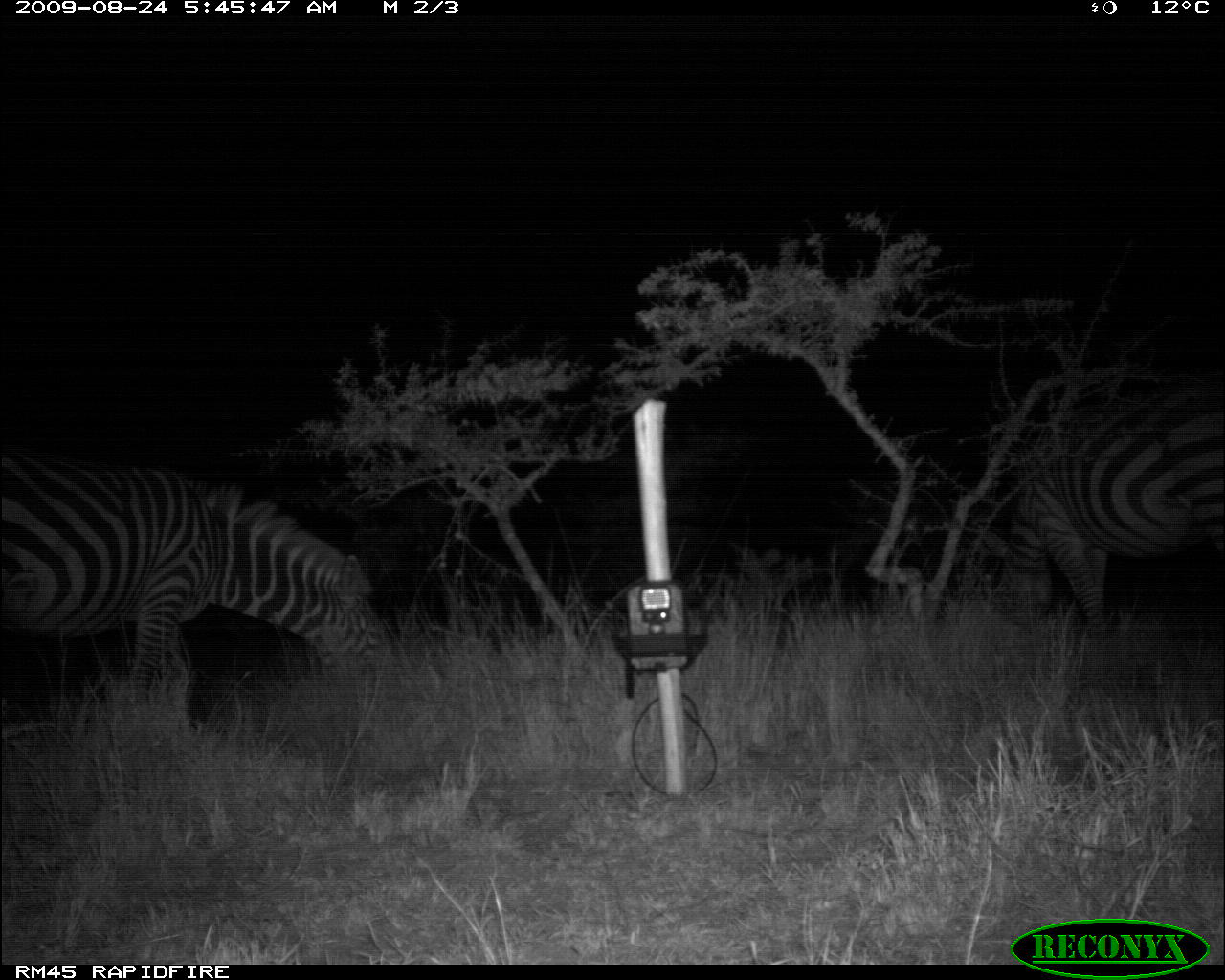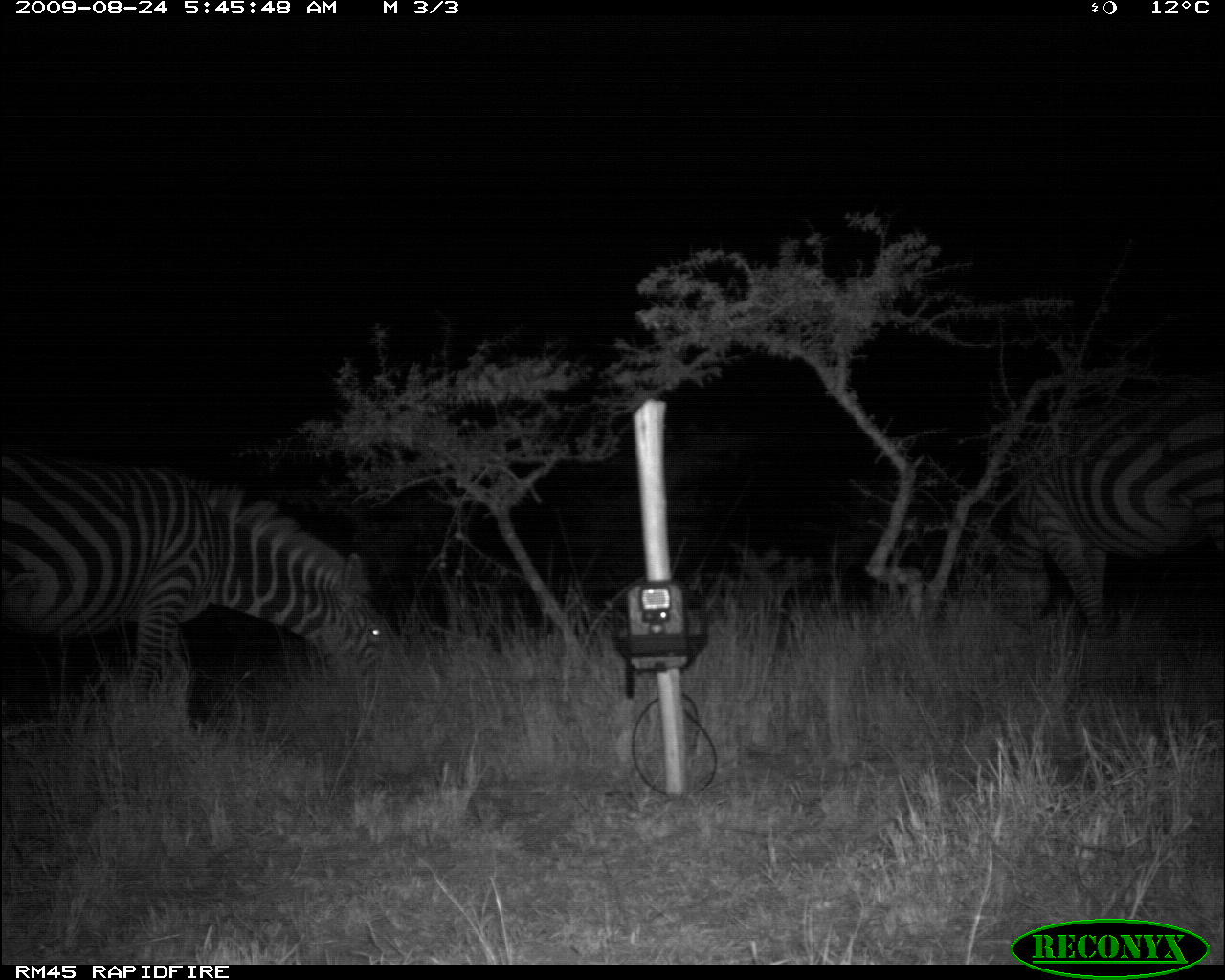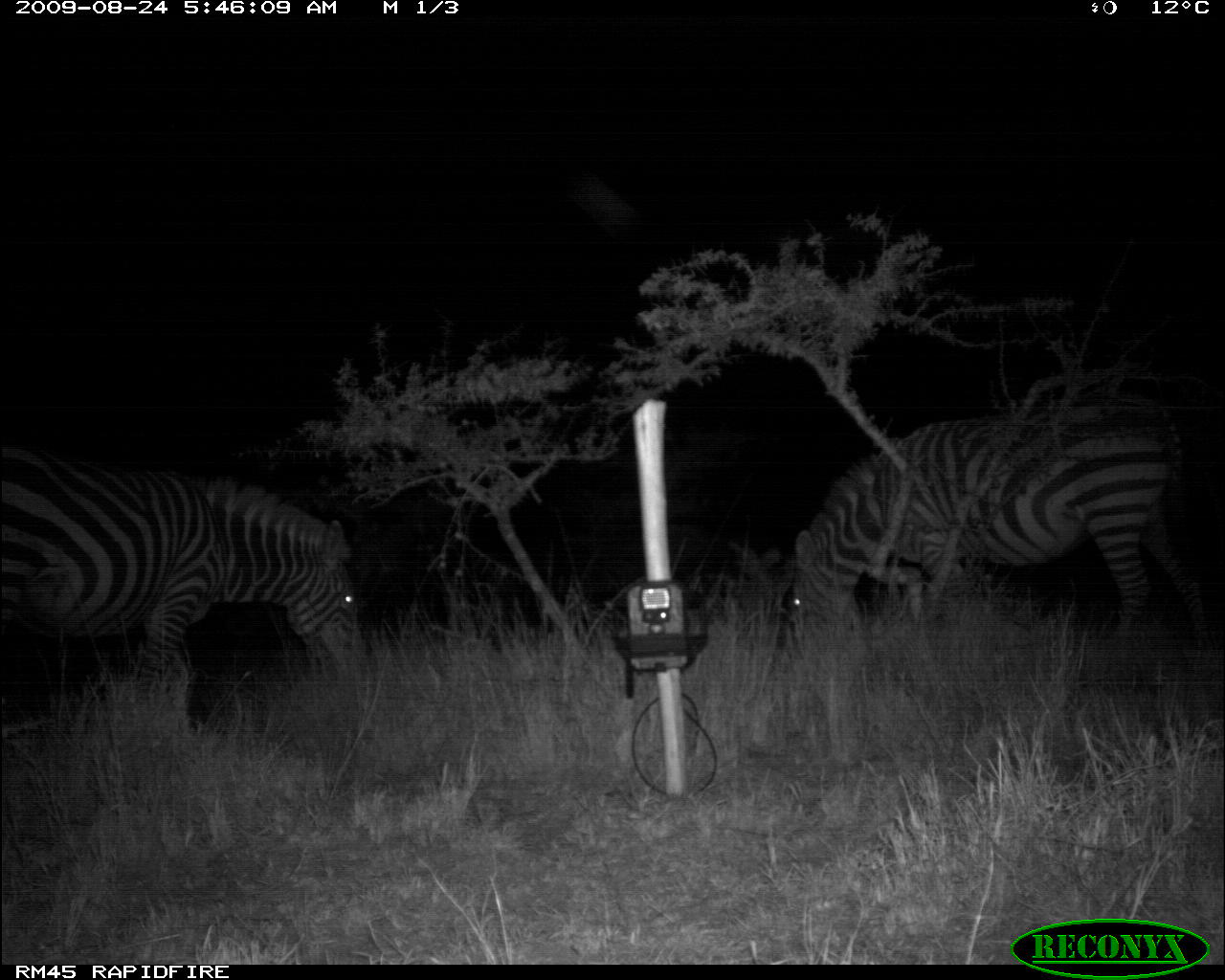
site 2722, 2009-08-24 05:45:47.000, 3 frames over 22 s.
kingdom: Animalia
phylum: Chordata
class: Mammalia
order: Perissodactyla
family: Equidae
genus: Equus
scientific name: Equus quagga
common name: plains zebra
Equus quagga (plains zebra), count 2.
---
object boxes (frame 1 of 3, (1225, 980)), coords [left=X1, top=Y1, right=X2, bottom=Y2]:
equus quagga: [left=0, top=443, right=389, bottom=716]; [left=988, top=391, right=1225, bottom=634]